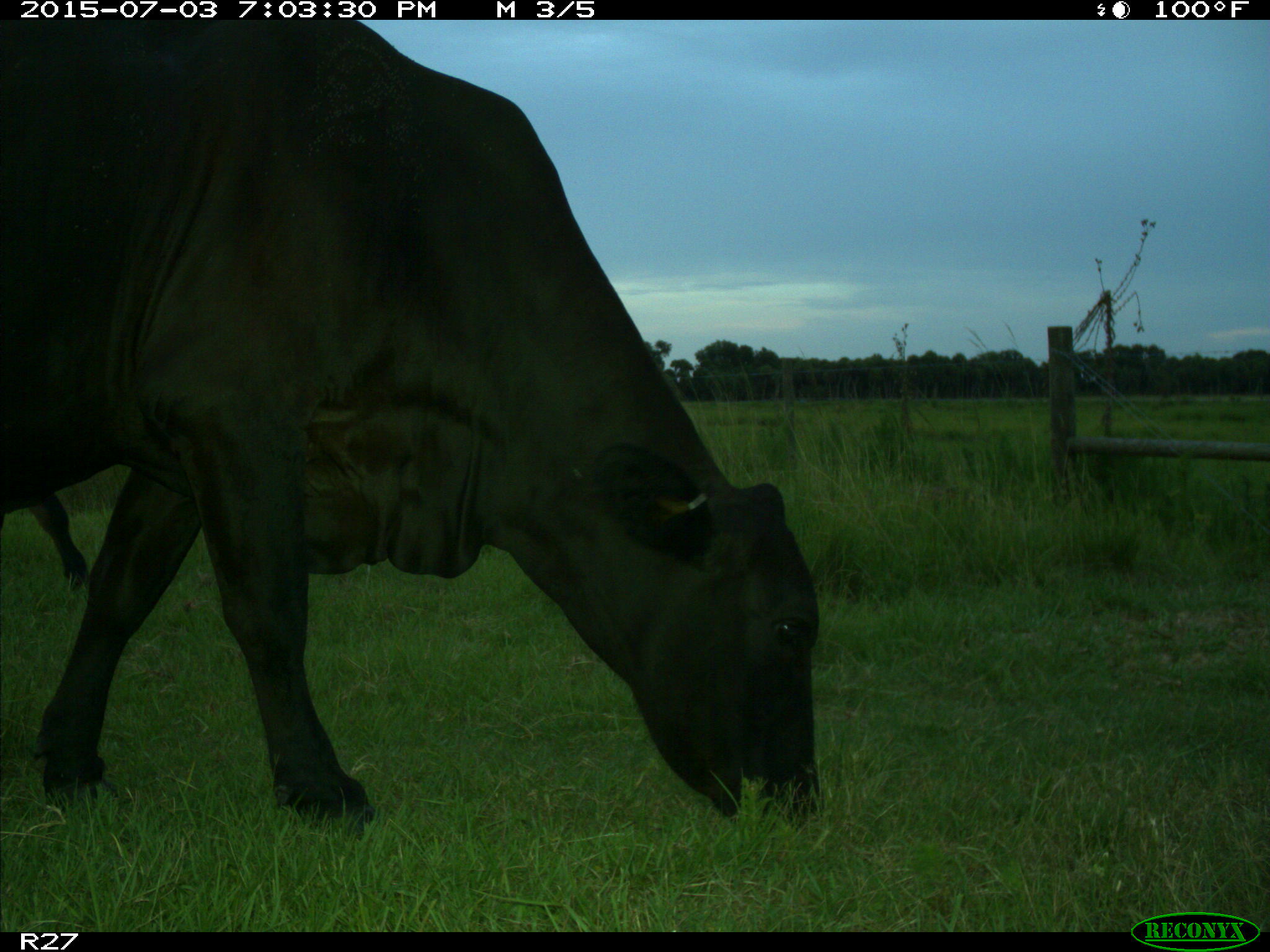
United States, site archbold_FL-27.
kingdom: Animalia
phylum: Chordata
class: Mammalia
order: Artiodactyla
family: Bovidae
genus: Bos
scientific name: Bos taurus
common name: domestic cow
Bos taurus (domestic cow).